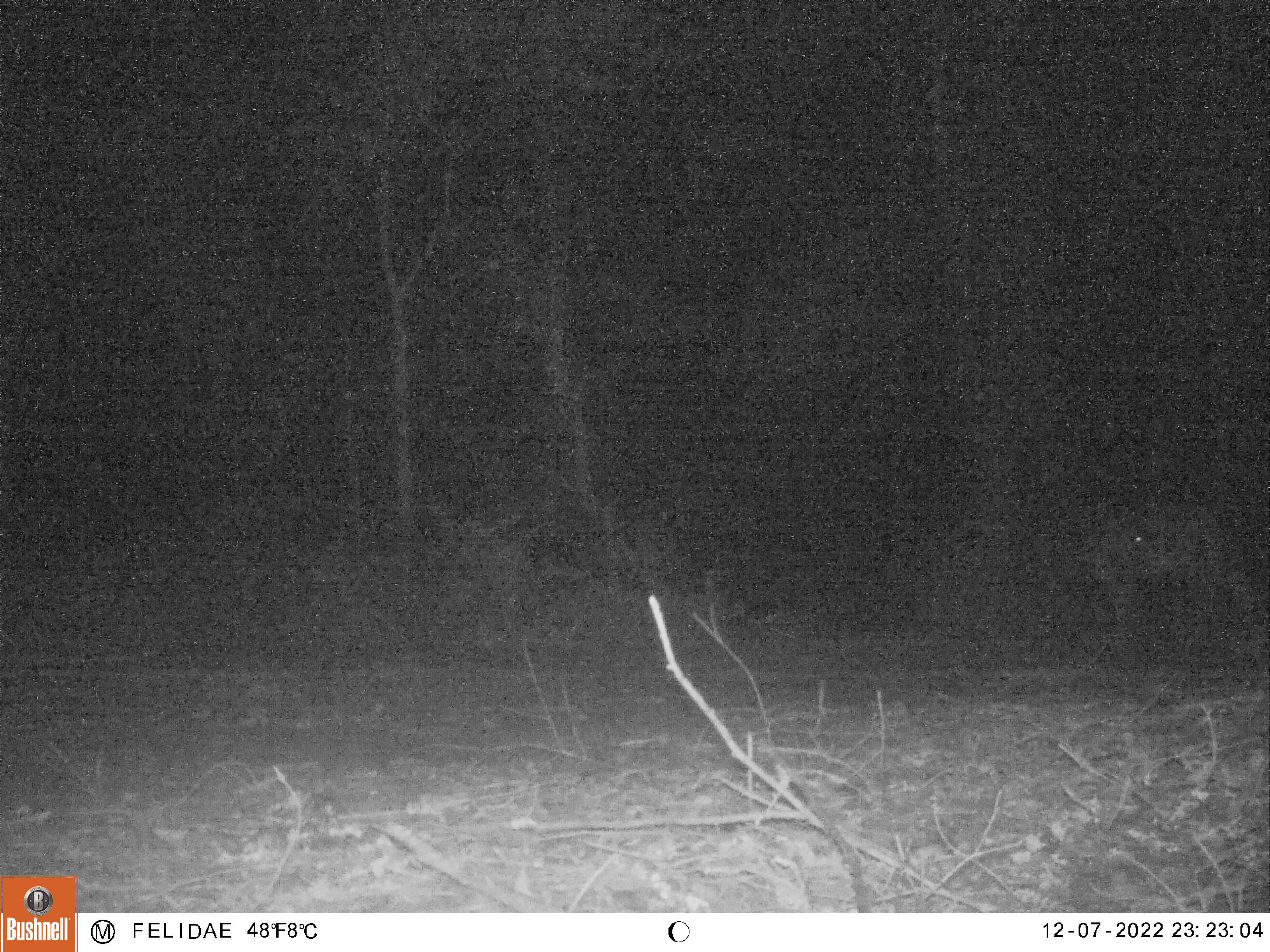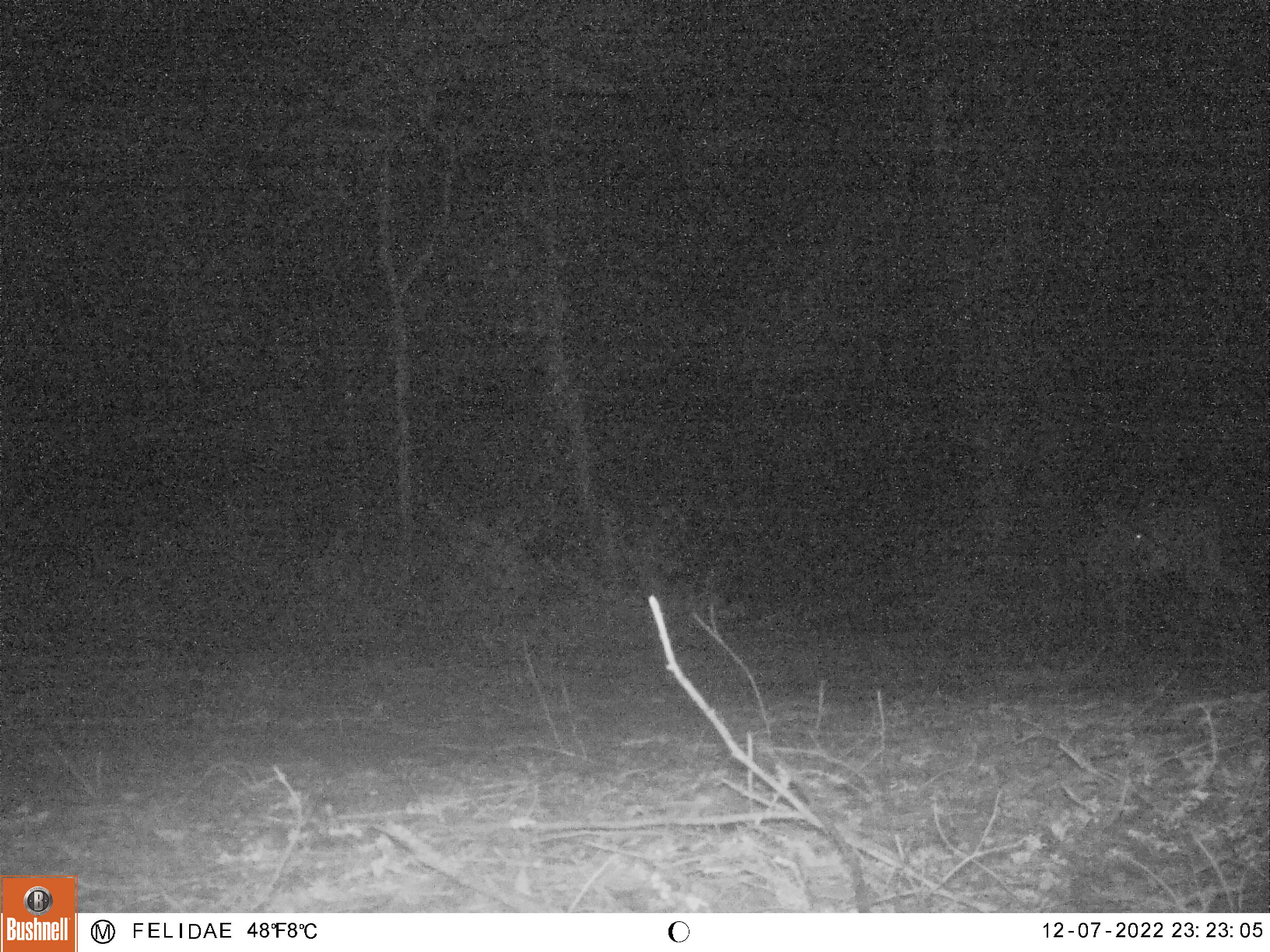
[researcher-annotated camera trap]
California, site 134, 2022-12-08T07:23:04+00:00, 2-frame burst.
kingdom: Animalia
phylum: Chordata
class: Mammalia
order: Artiodactyla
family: Cervidae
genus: Odocoileus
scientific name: Odocoileus hemionus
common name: mule deer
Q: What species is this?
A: Mule deer (Odocoileus hemionus).